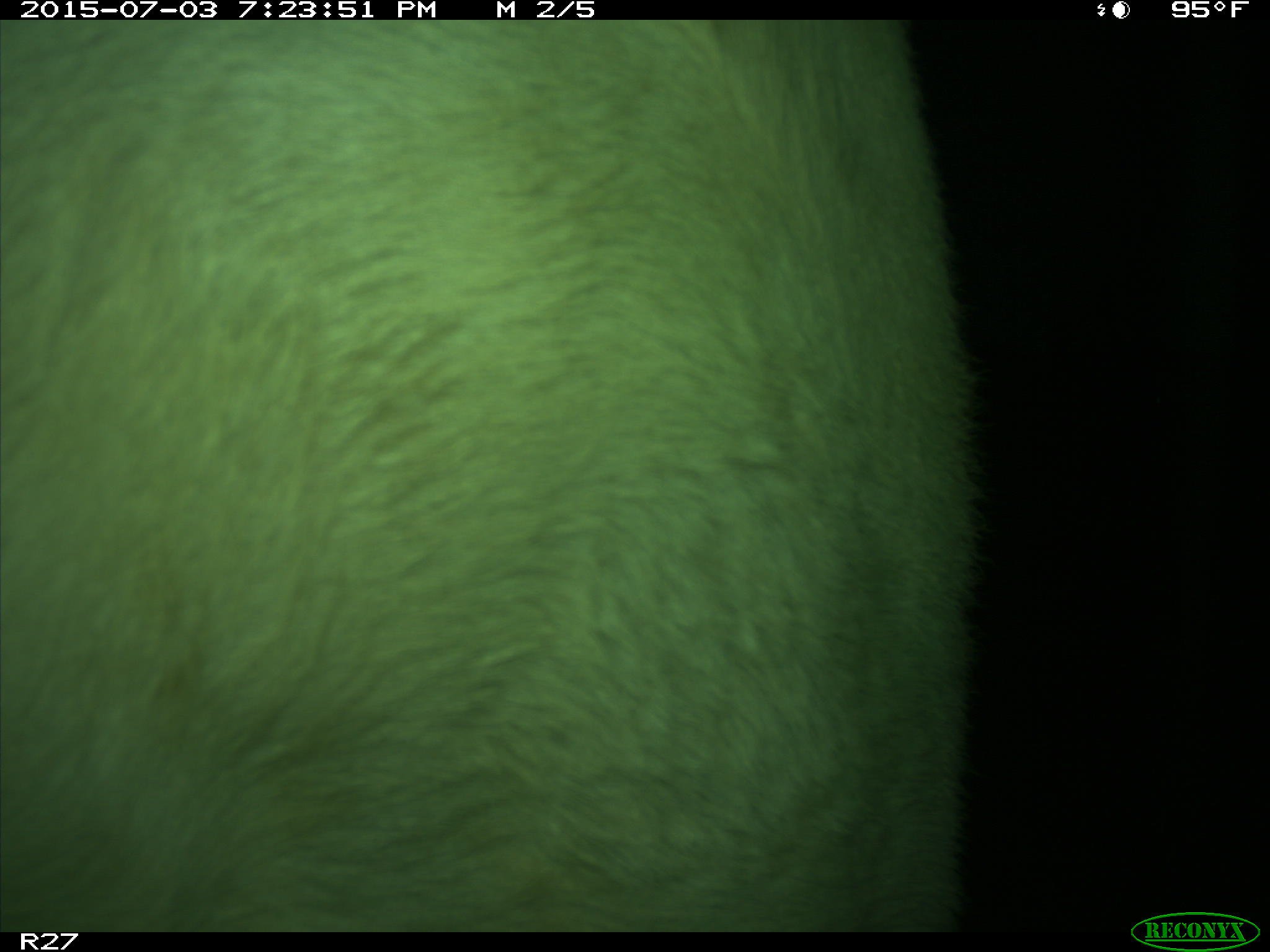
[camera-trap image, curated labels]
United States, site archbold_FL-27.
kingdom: Animalia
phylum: Chordata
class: Mammalia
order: Artiodactyla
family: Bovidae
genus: Bos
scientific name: Bos taurus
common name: domestic cow